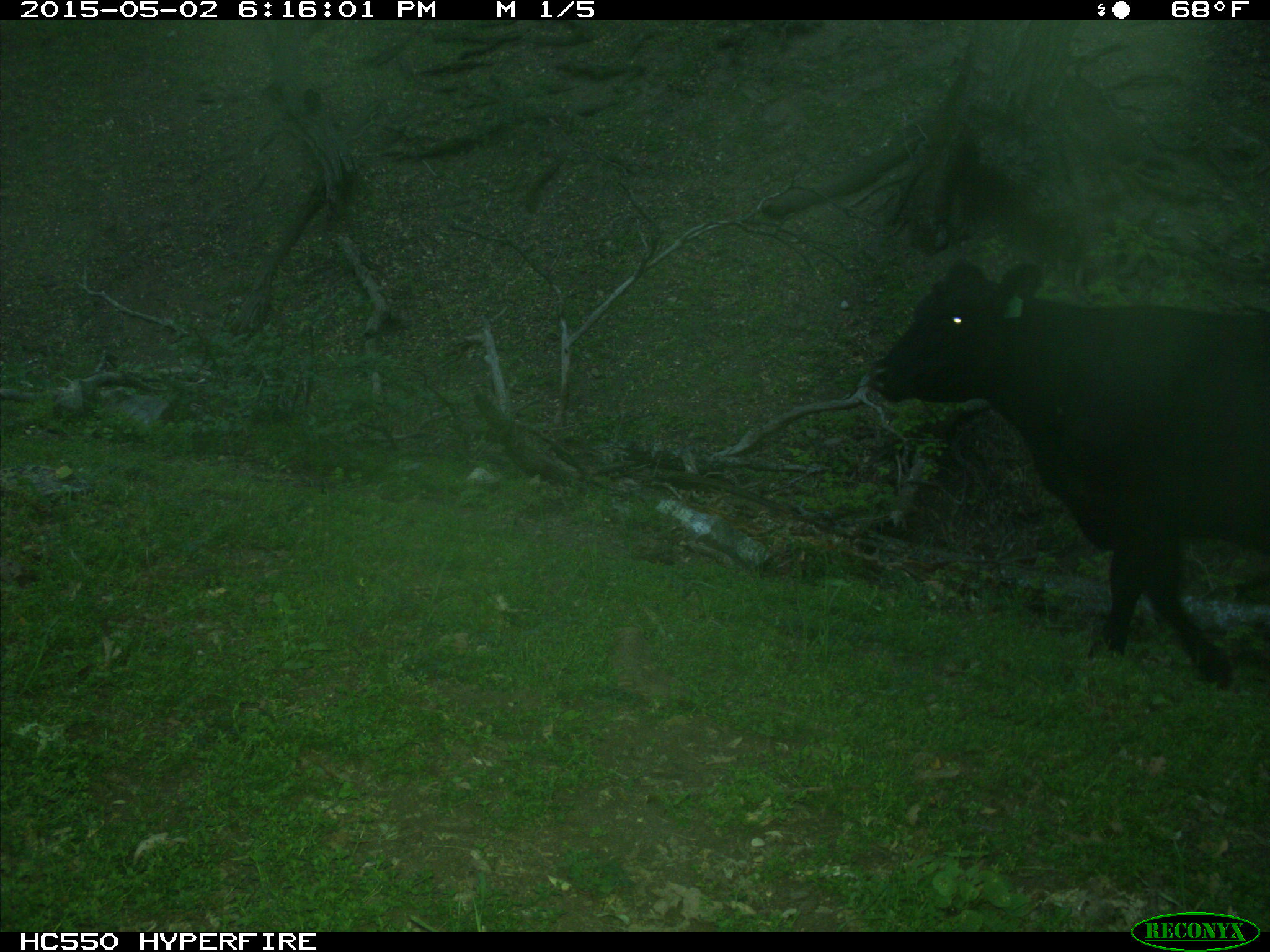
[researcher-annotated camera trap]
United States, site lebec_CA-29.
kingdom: Animalia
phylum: Chordata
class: Mammalia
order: Artiodactyla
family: Bovidae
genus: Bos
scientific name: Bos taurus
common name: domestic cow